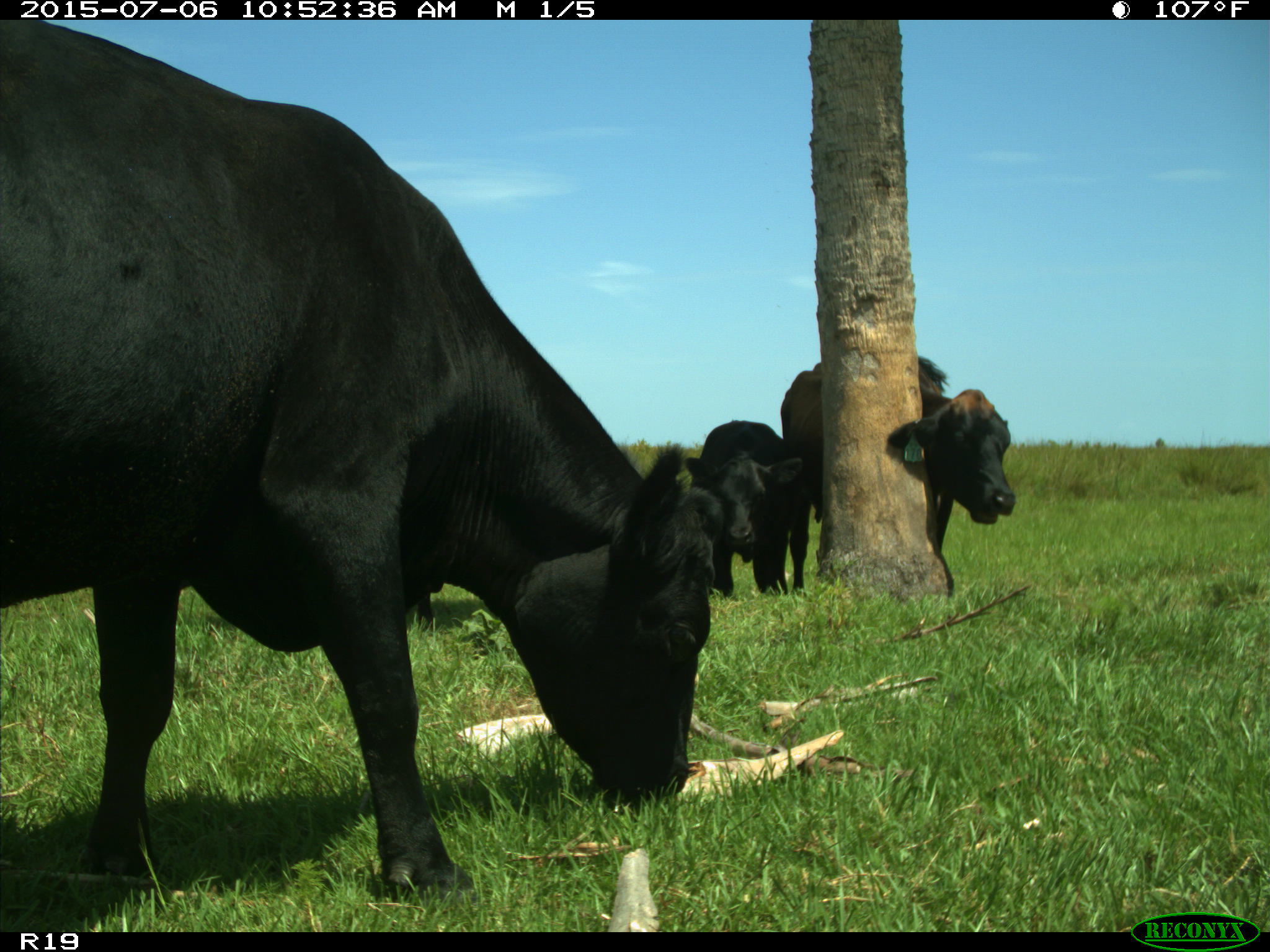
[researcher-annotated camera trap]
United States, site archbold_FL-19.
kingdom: Animalia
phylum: Chordata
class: Mammalia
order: Artiodactyla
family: Bovidae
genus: Bos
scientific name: Bos taurus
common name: domestic cow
Bos taurus (domestic cow).